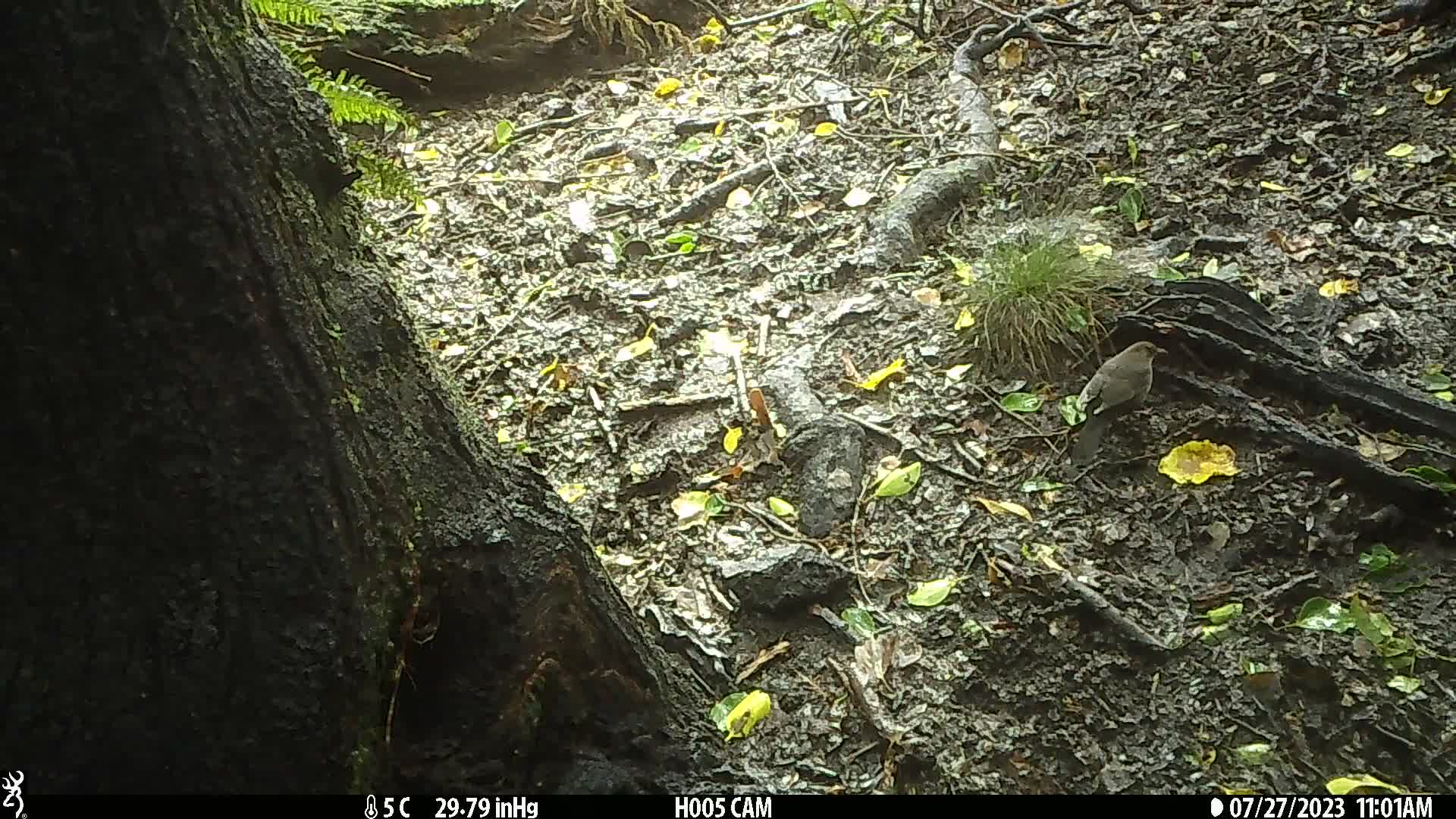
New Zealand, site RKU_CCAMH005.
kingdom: Animalia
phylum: Chordata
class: Aves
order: Passeriformes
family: Turdidae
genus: Turdus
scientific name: Turdus merula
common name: eurasian blackbird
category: blackbird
Blackbird (eurasian blackbird) (Turdus merula).